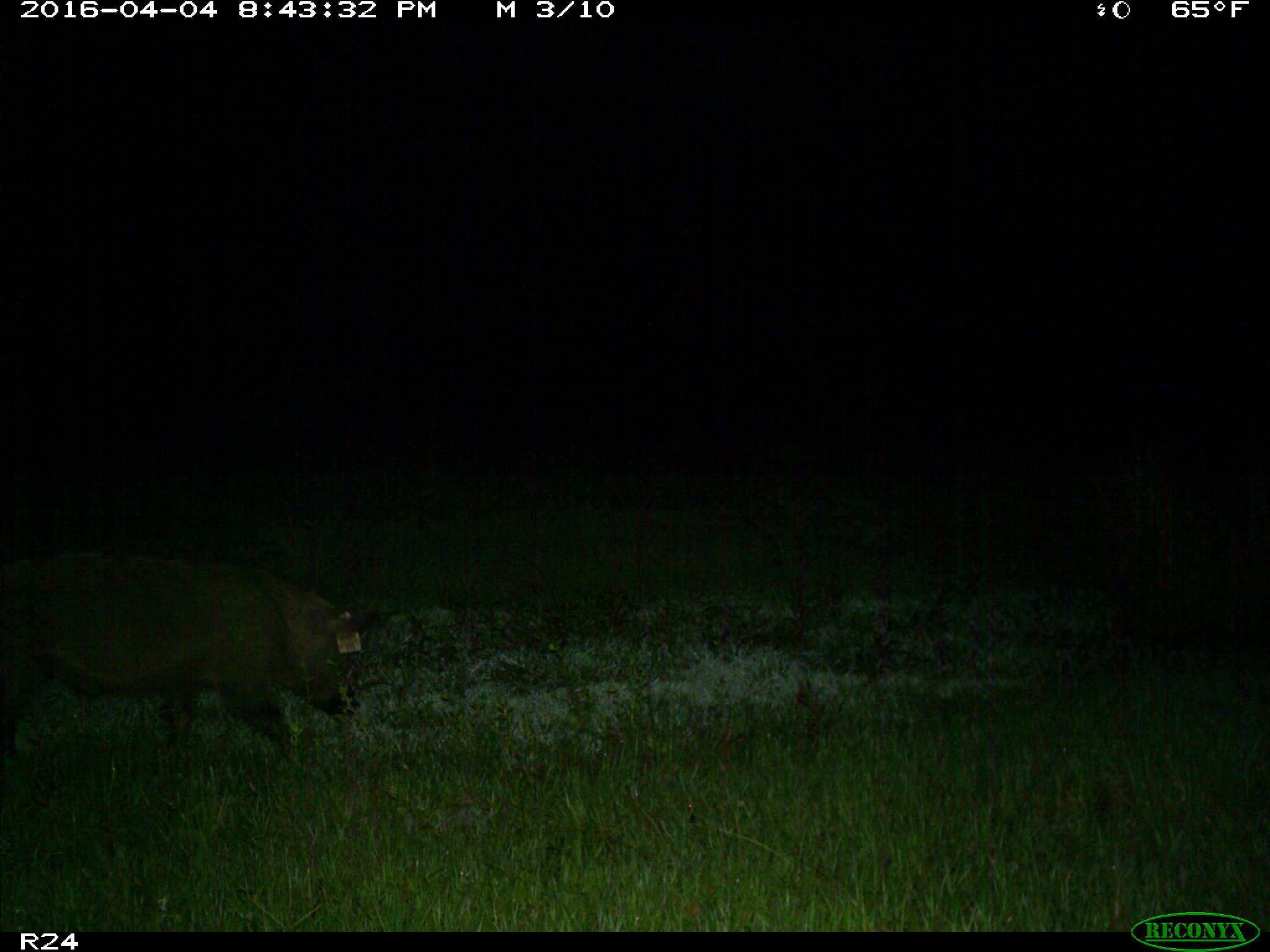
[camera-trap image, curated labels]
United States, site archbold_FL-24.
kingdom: Animalia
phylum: Chordata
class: Mammalia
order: Artiodactyla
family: Suidae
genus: Sus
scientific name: Sus scrofa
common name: wild boar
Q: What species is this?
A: Sus scrofa (wild boar).